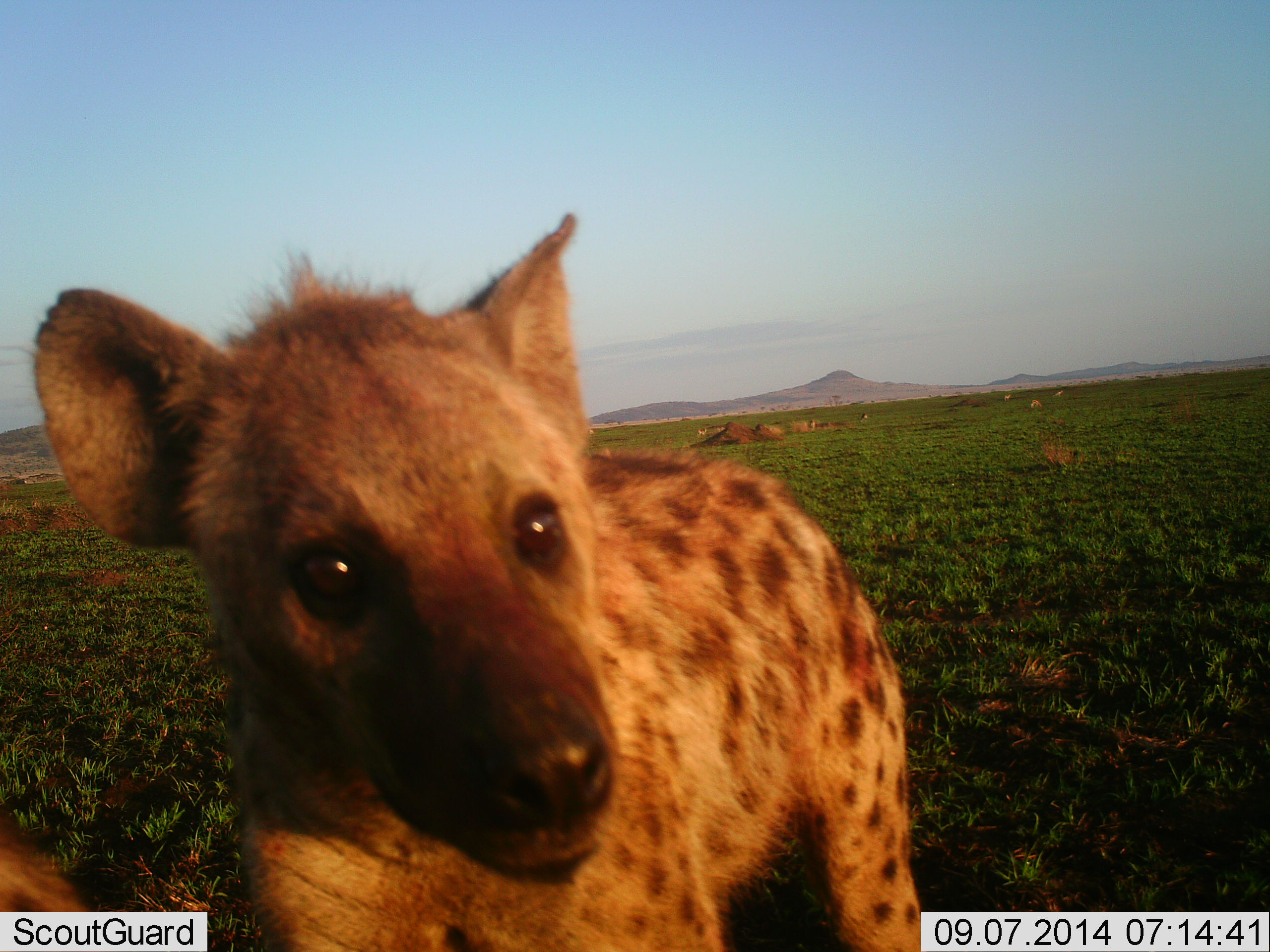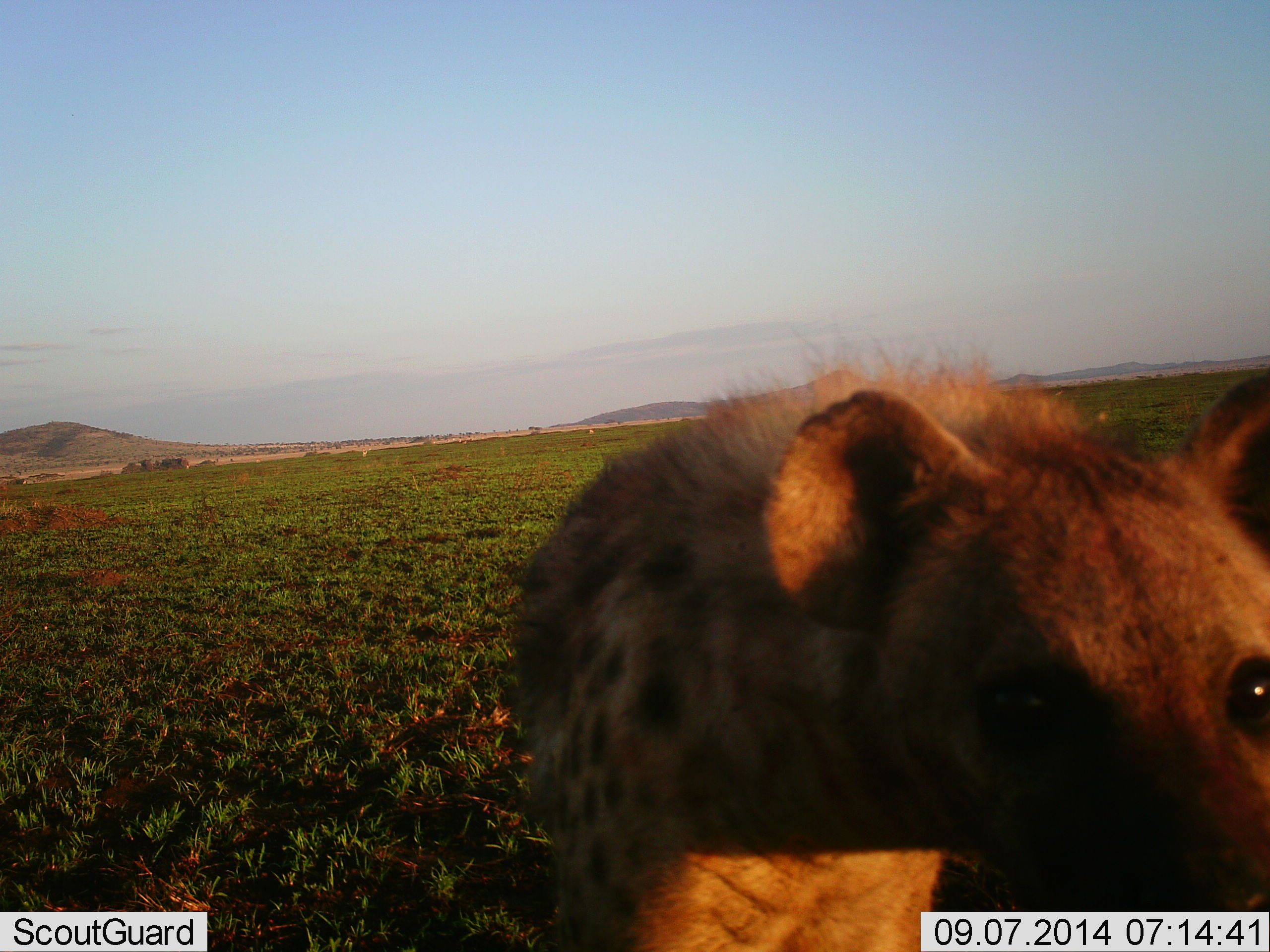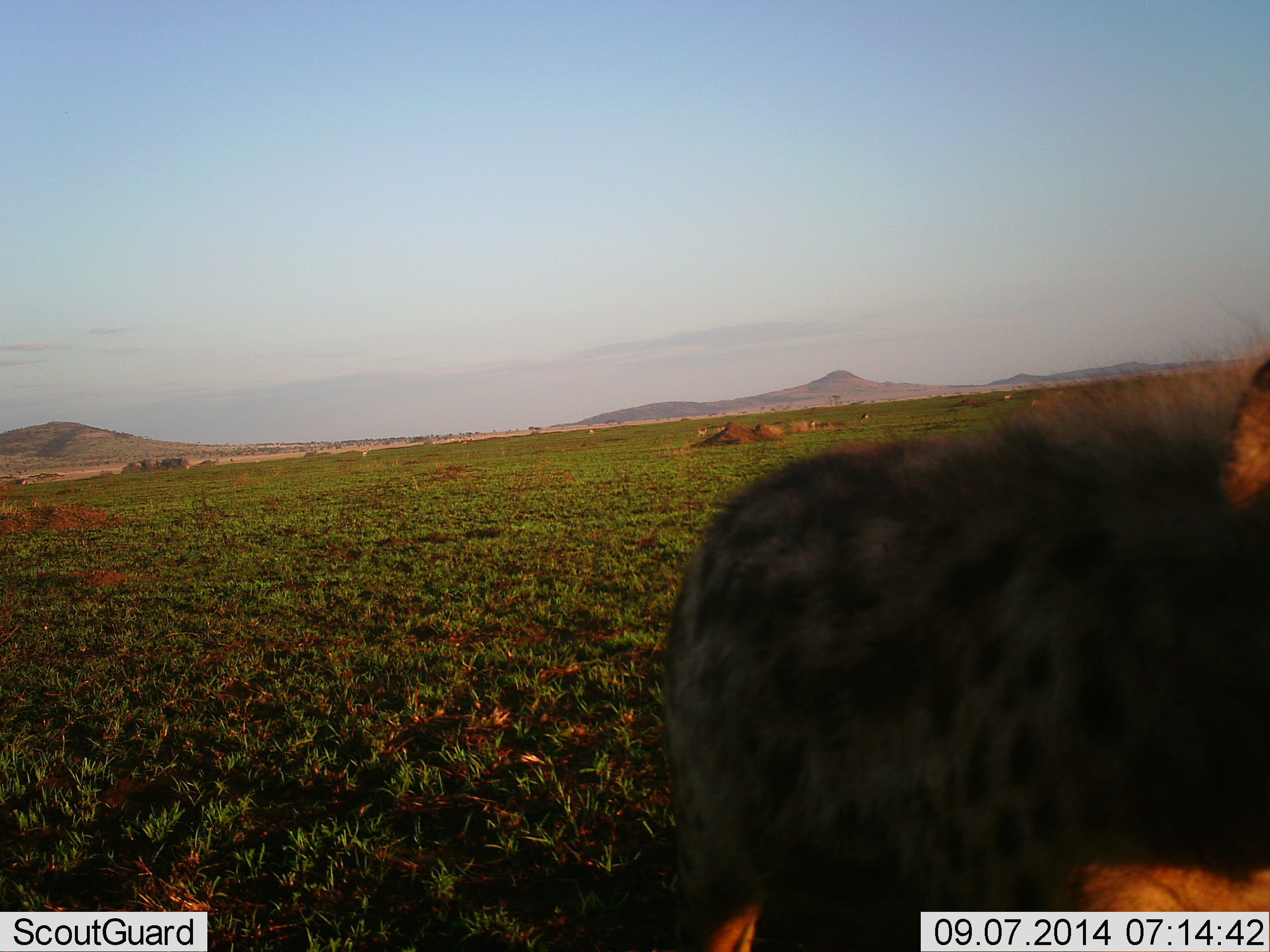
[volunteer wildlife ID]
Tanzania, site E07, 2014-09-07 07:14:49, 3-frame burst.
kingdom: Animalia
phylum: Chordata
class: Mammalia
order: Carnivora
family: Hyaenidae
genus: Crocuta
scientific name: Crocuta crocuta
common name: spotted hyena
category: hyenaspotted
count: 1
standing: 40%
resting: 0%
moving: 40%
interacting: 30%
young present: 20%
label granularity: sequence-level